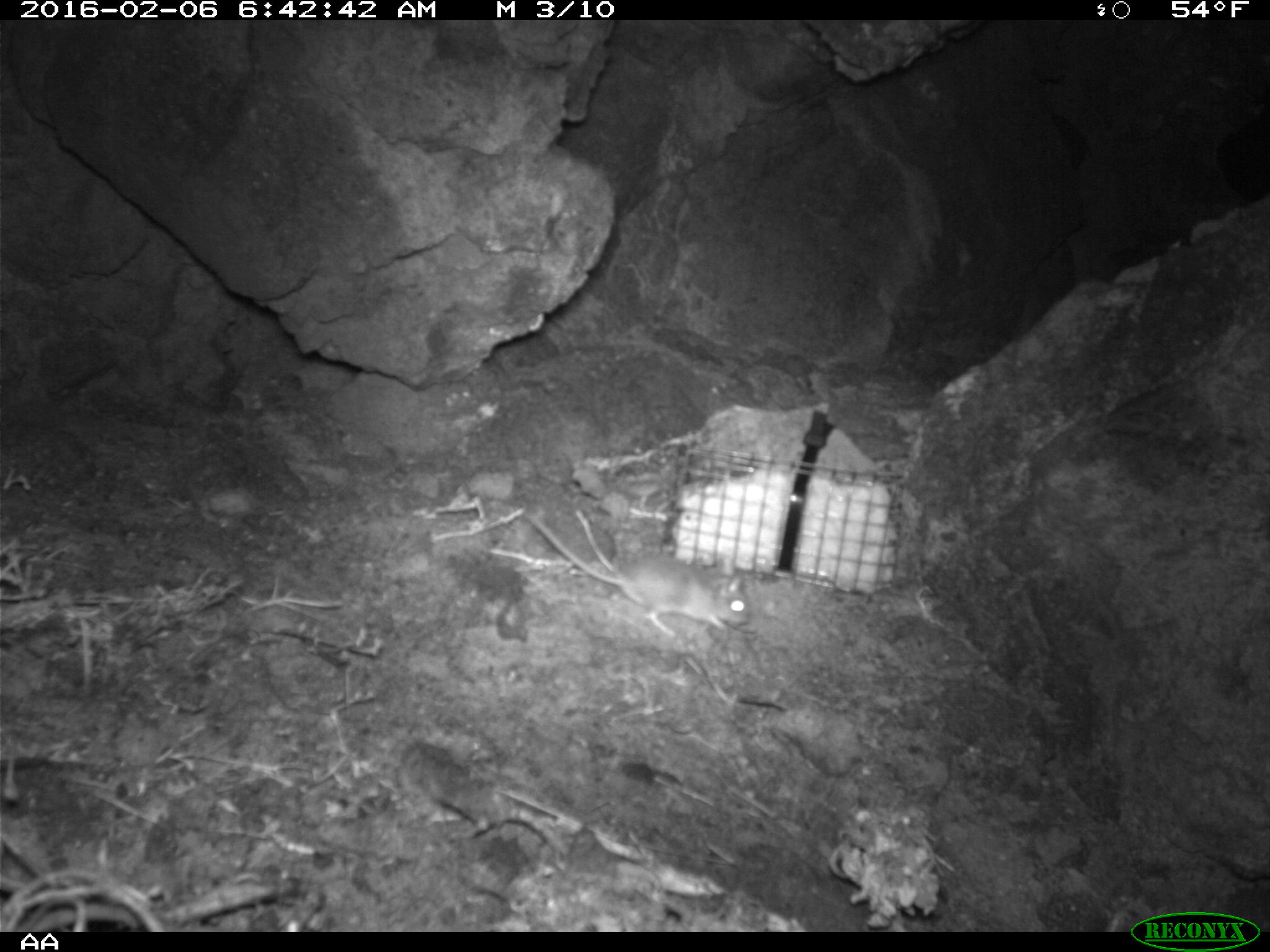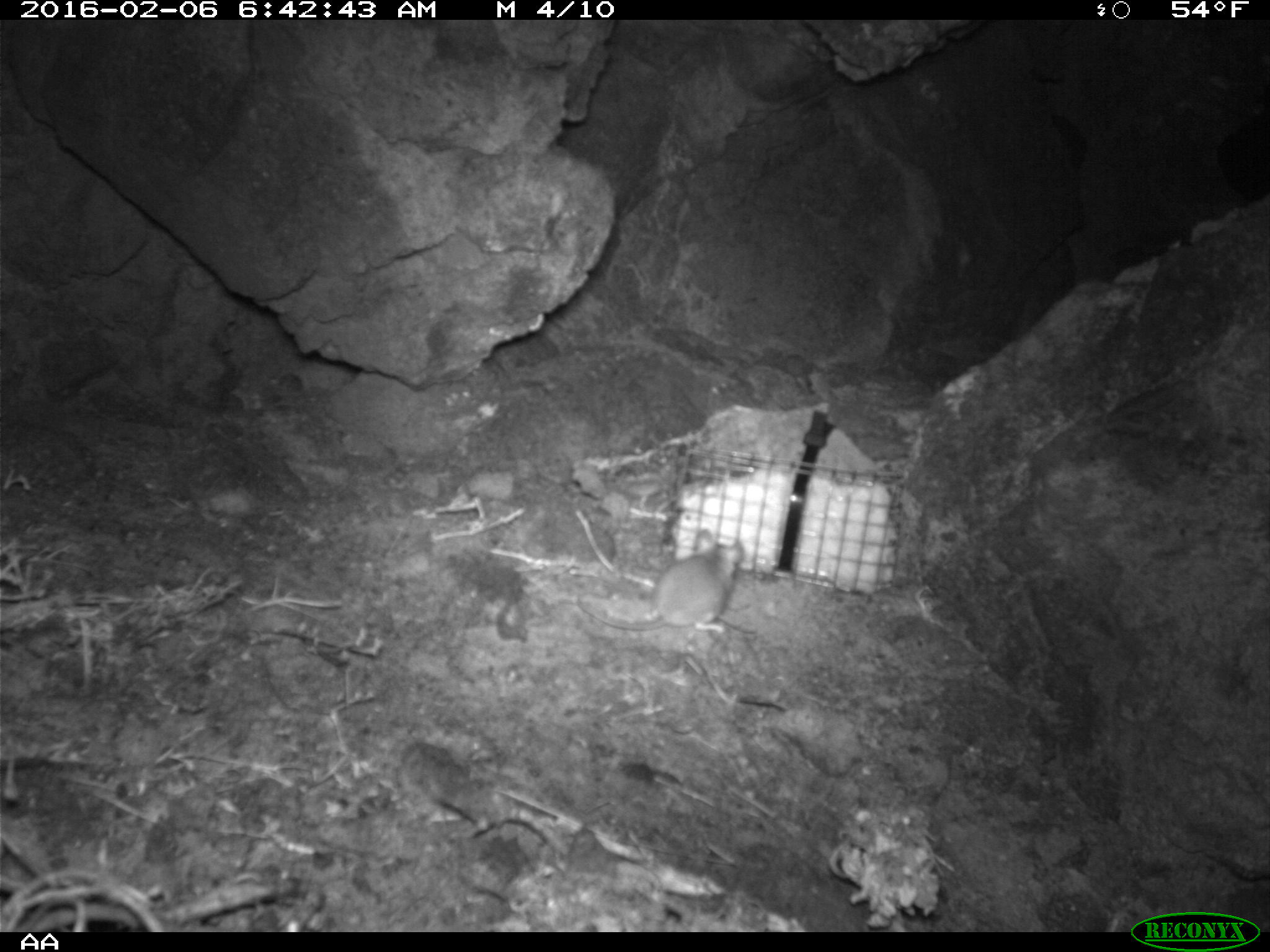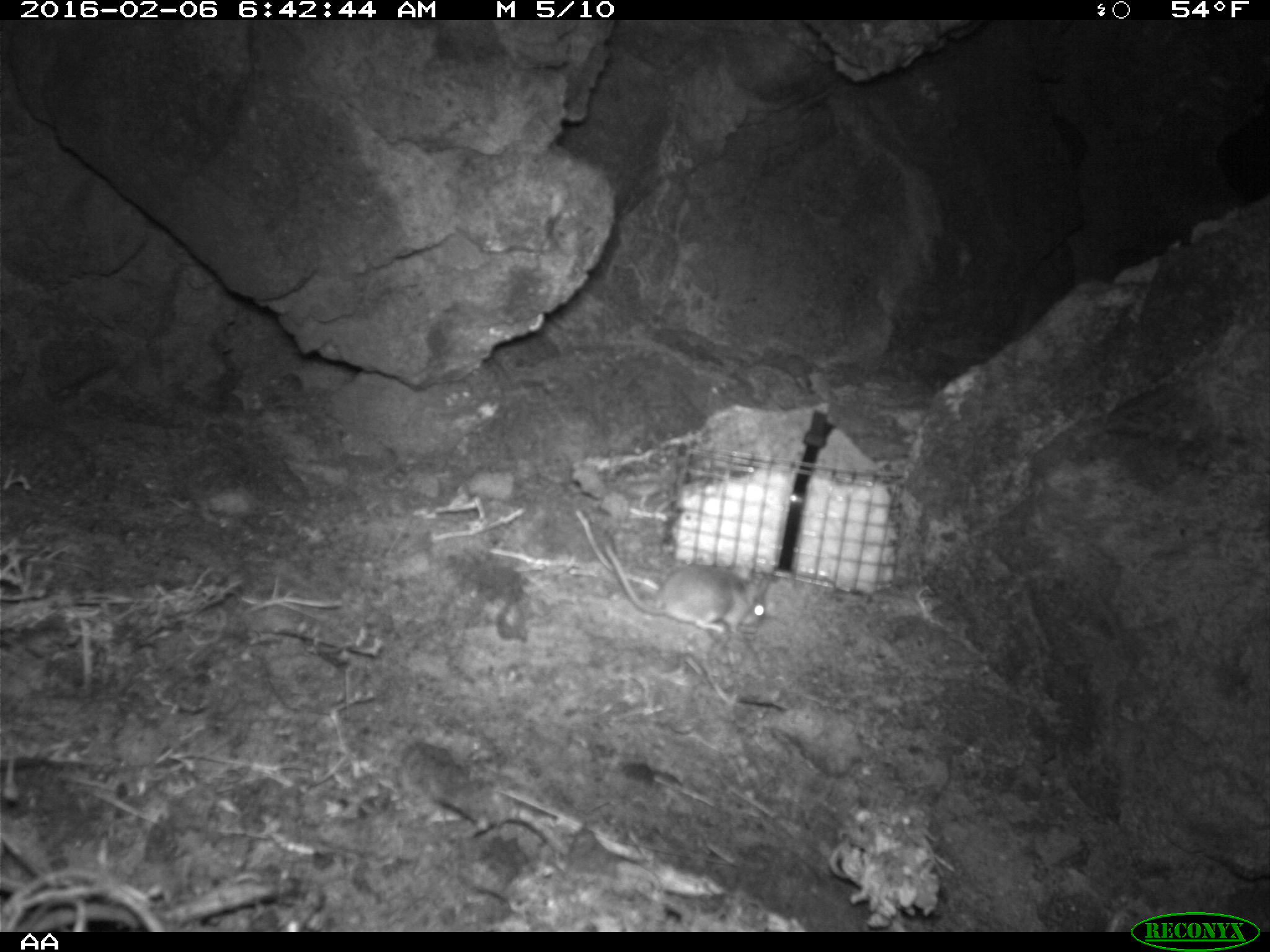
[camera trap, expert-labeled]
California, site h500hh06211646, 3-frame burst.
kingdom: Animalia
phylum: Chordata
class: Mammalia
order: Rodentia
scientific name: Rodentia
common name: rodent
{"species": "rodent (Rodentia)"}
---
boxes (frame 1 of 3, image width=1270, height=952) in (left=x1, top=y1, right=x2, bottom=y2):
rodent: (left=524, top=512, right=750, bottom=637)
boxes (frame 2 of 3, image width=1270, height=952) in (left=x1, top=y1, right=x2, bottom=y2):
rodent: (left=575, top=527, right=746, bottom=635)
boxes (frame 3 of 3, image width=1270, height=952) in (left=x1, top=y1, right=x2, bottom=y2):
rodent: (left=603, top=540, right=768, bottom=640)